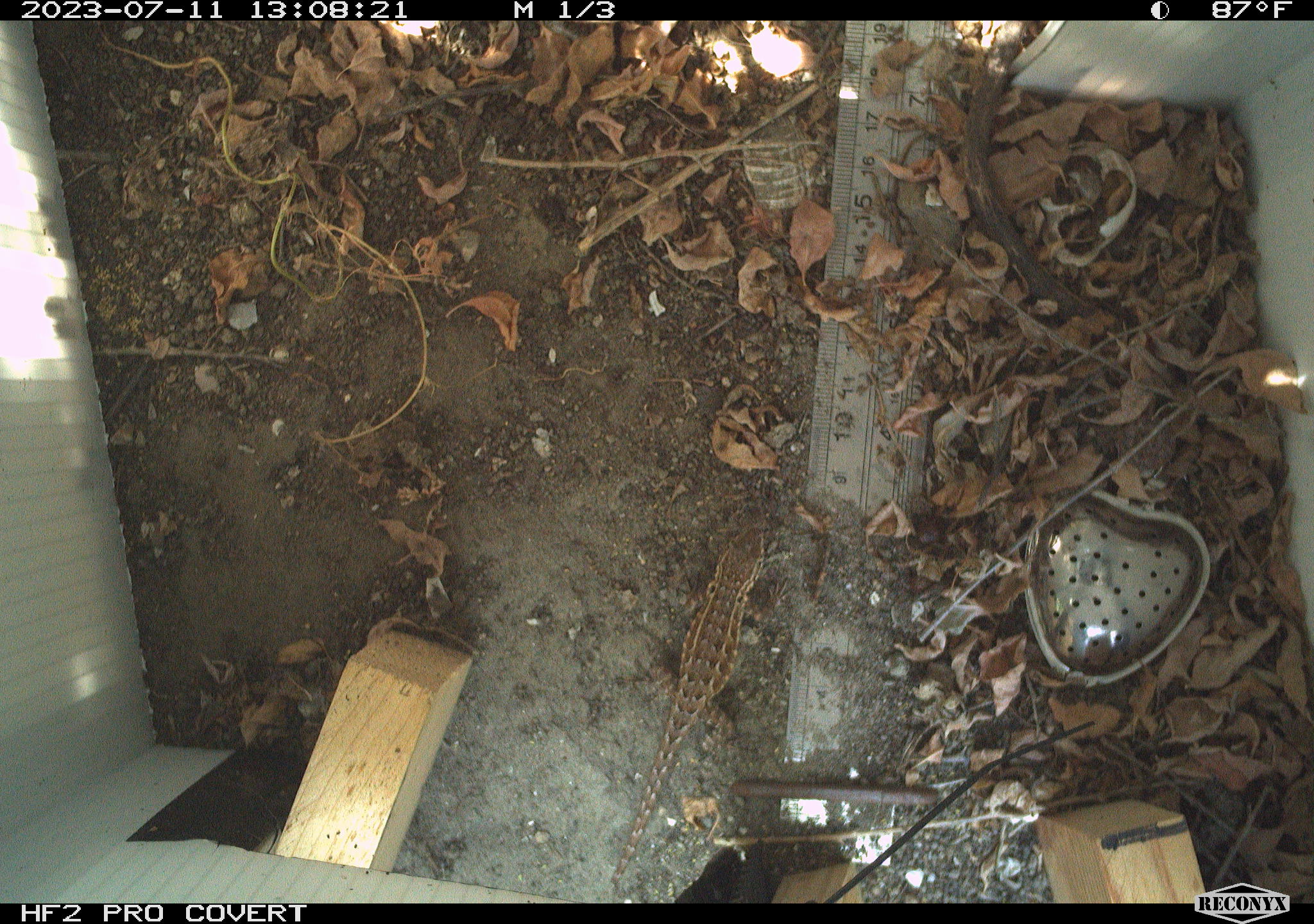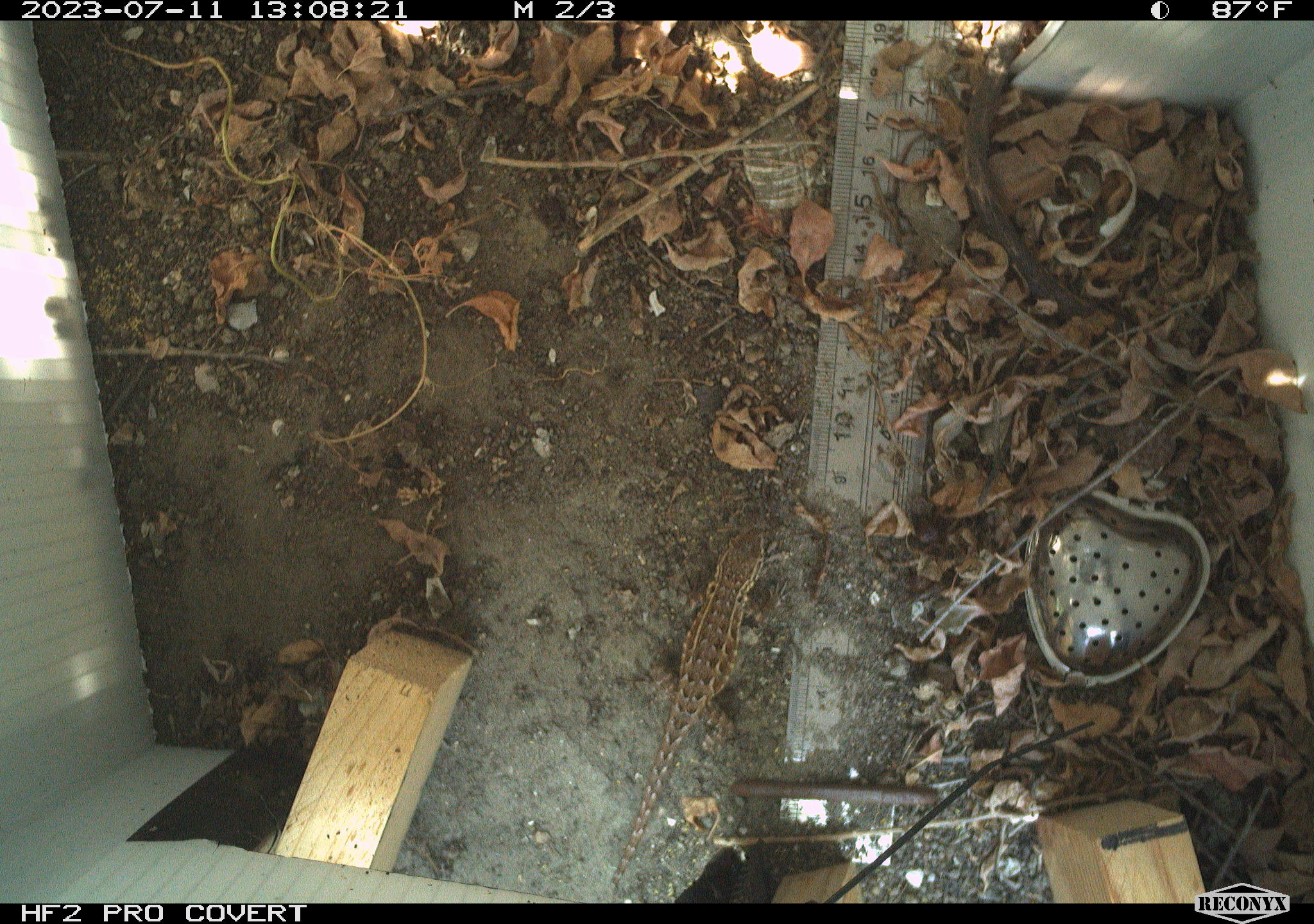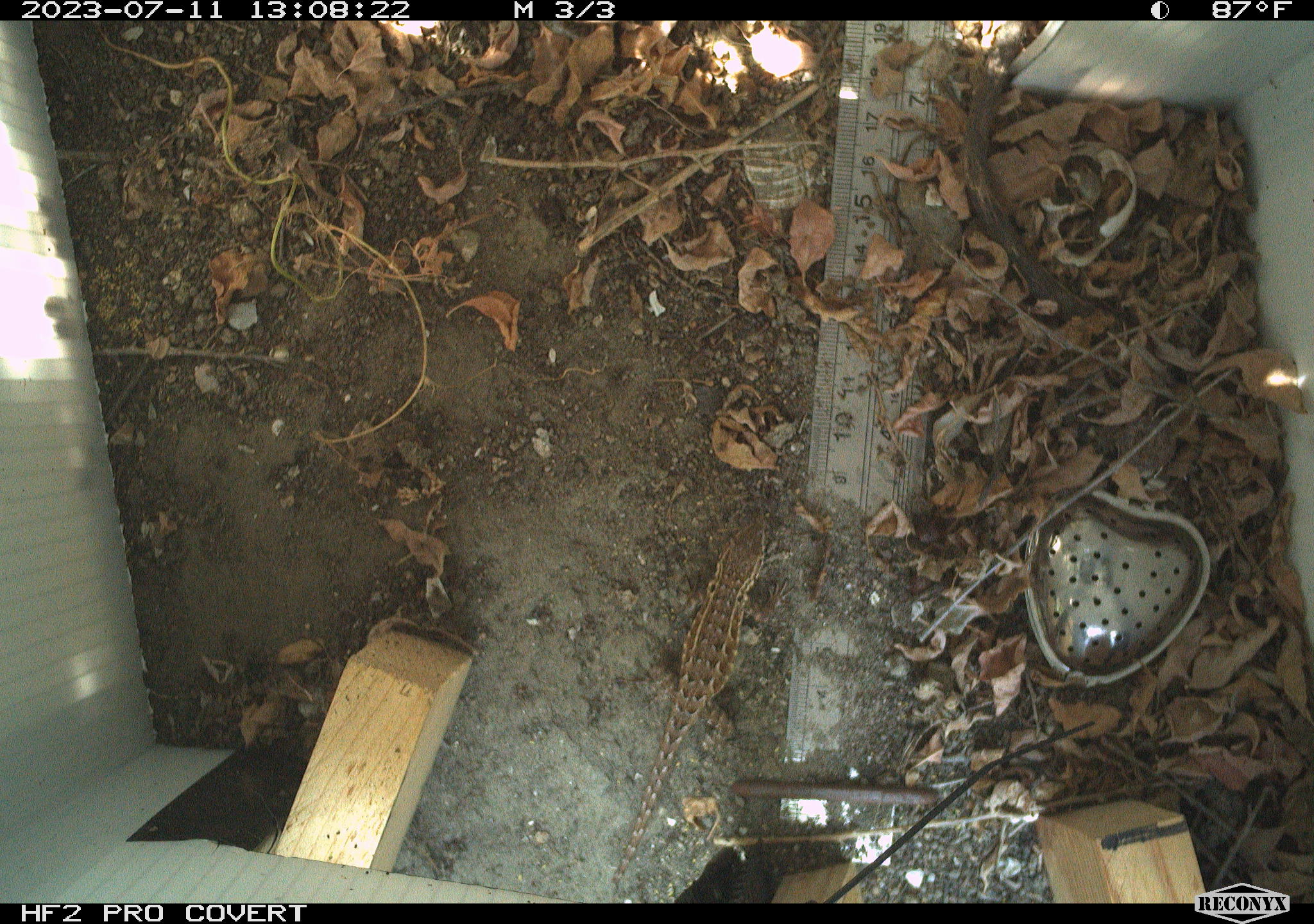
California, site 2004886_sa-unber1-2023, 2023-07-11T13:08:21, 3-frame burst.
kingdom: Animalia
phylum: Chordata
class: Reptilia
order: Squamata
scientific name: Squamata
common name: lizards and snakes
Lizards and snakes (Squamata).